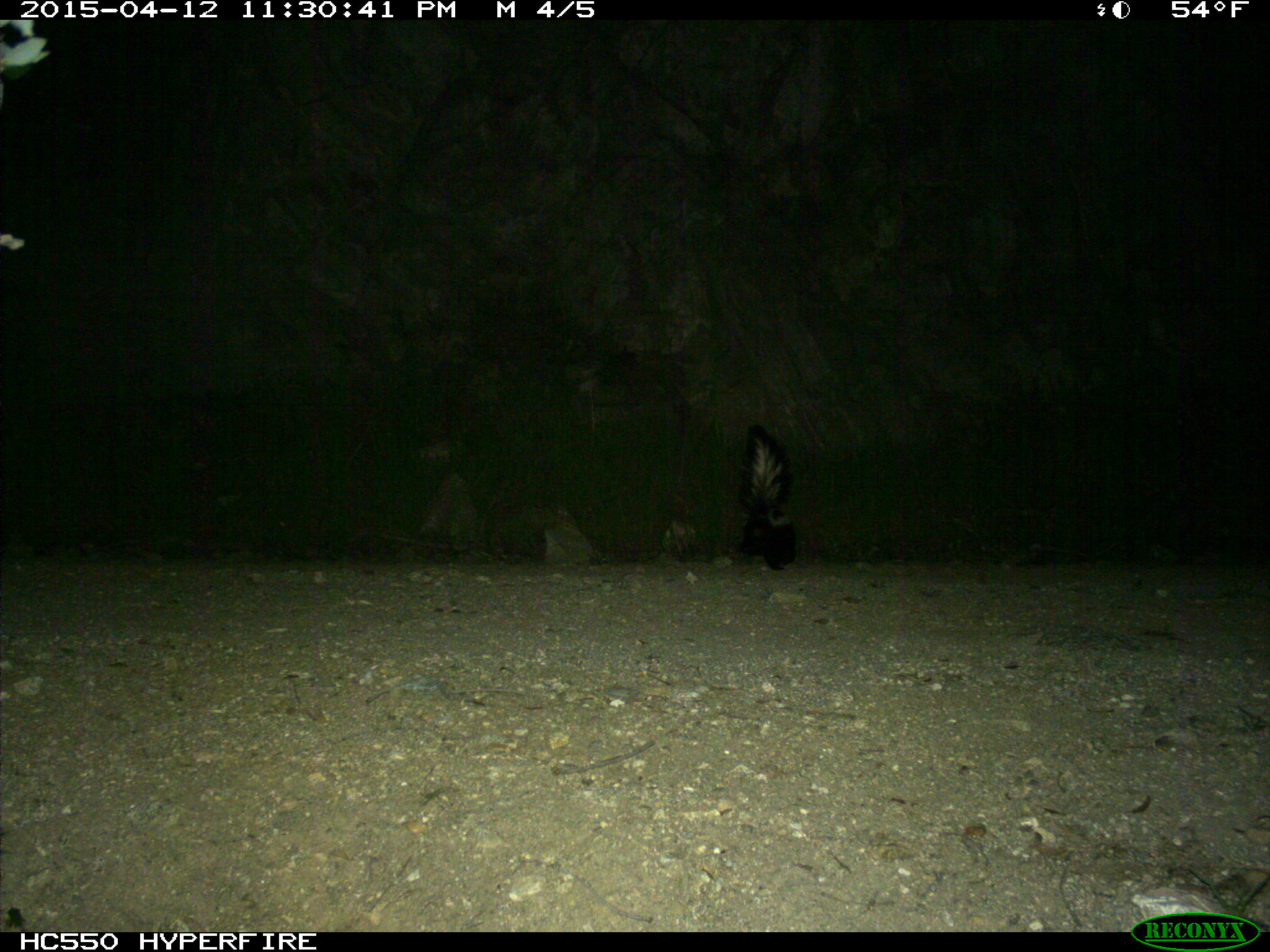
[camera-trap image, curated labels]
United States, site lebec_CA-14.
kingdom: Animalia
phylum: Chordata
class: Mammalia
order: Carnivora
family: Mephitidae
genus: Mephitis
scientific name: Mephitis mephitis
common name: striped skunk